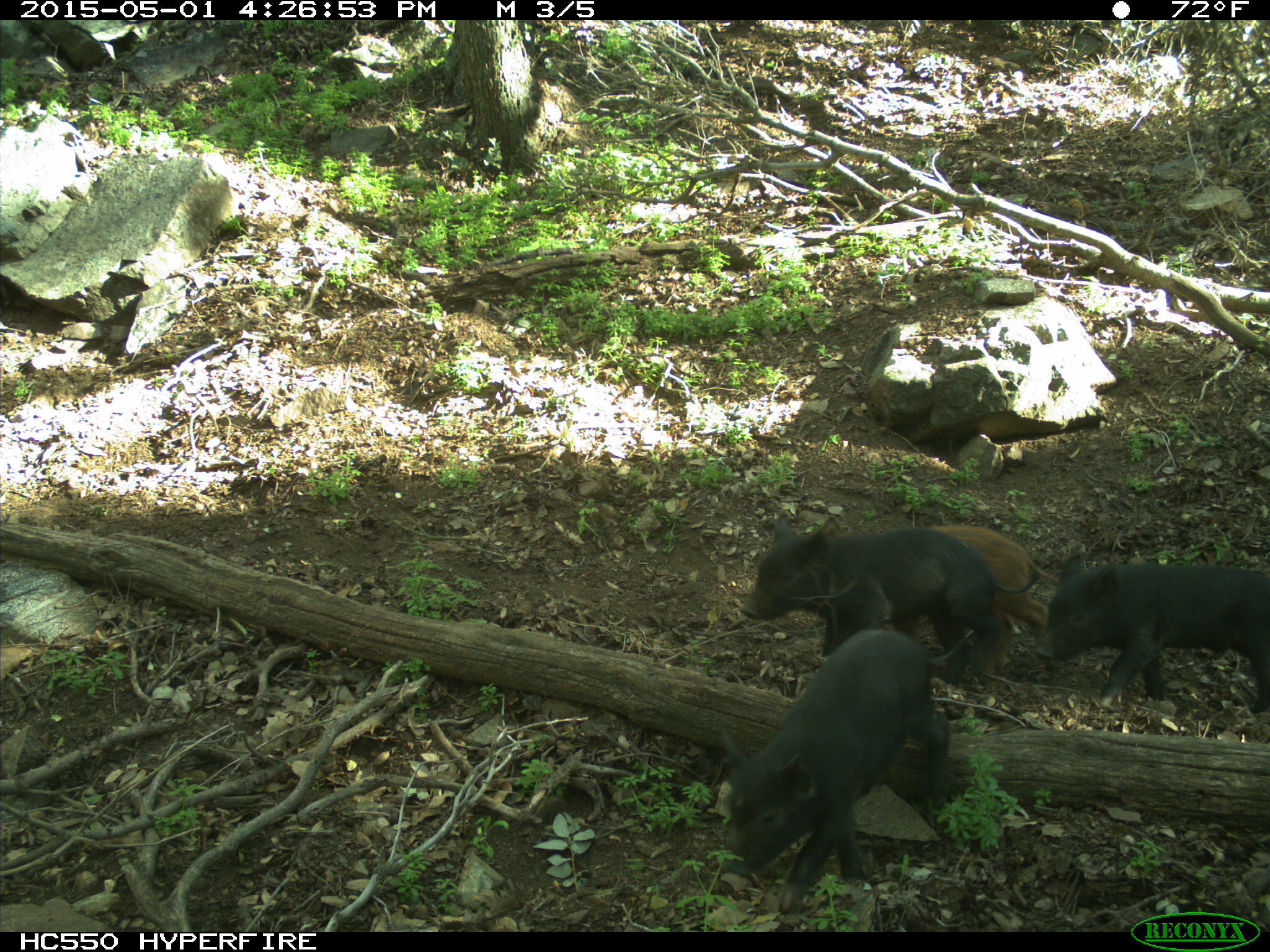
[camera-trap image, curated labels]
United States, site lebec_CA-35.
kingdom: Animalia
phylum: Chordata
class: Mammalia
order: Artiodactyla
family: Suidae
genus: Sus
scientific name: Sus scrofa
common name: wild boar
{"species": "Sus scrofa (wild boar)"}